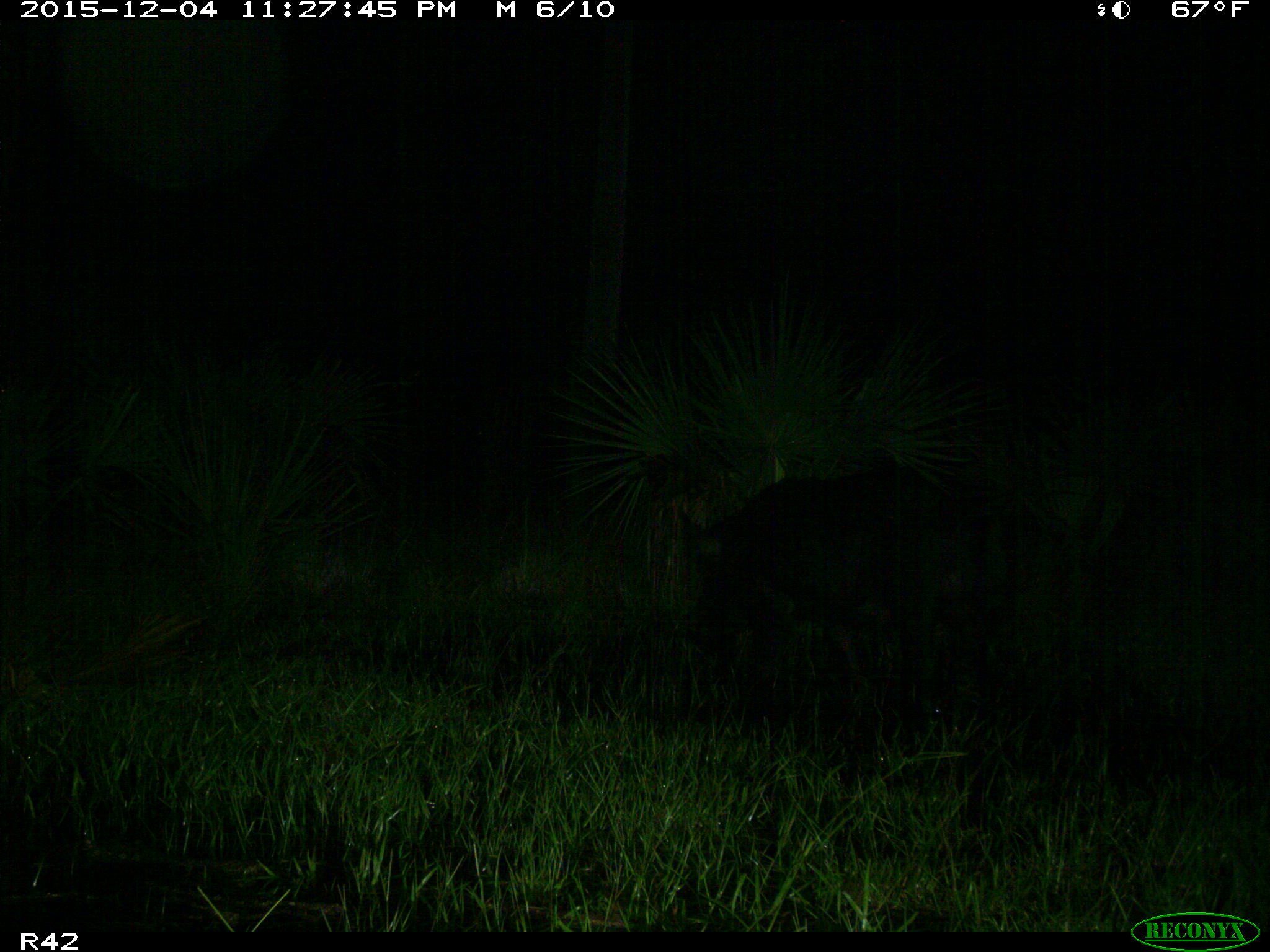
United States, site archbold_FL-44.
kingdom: Animalia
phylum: Chordata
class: Mammalia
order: Artiodactyla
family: Suidae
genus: Sus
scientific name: Sus scrofa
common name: wild boar